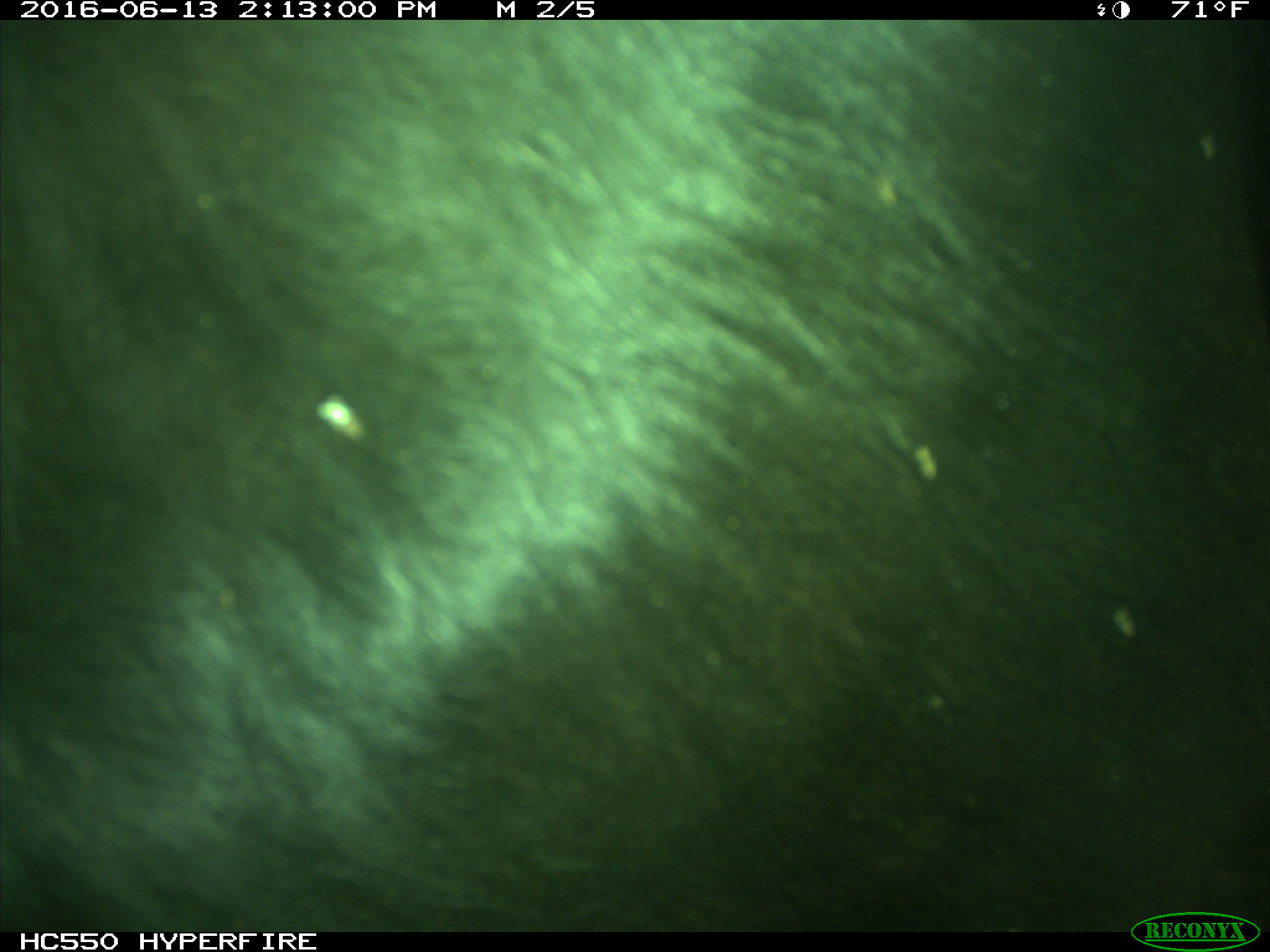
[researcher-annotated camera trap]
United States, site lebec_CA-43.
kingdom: Animalia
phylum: Chordata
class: Mammalia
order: Artiodactyla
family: Bovidae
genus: Bos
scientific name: Bos taurus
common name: domestic cow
Bos taurus (domestic cow).